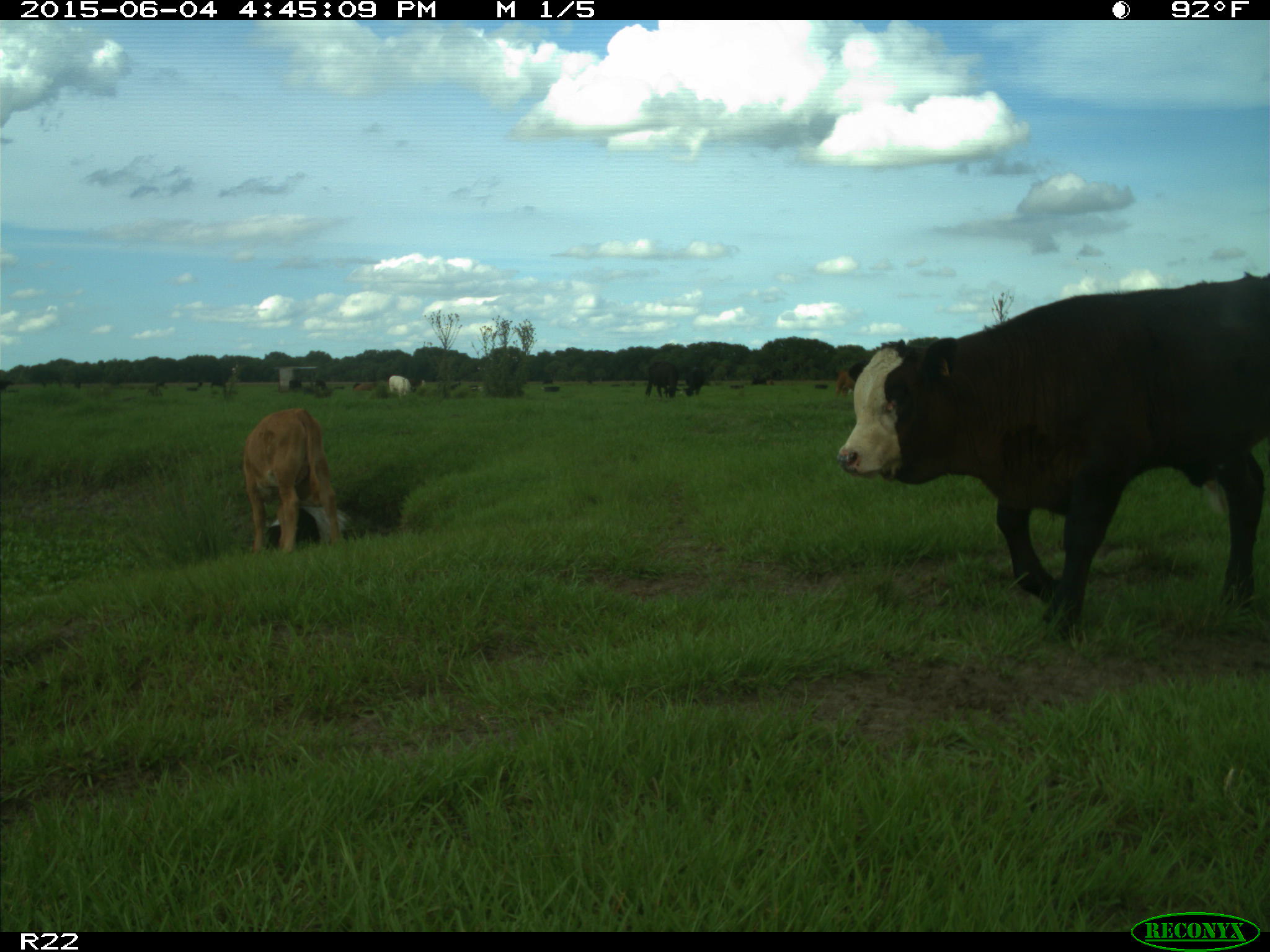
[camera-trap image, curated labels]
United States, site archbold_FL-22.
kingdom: Animalia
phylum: Chordata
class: Mammalia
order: Artiodactyla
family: Bovidae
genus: Bos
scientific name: Bos taurus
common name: domestic cow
Bos taurus (domestic cow).